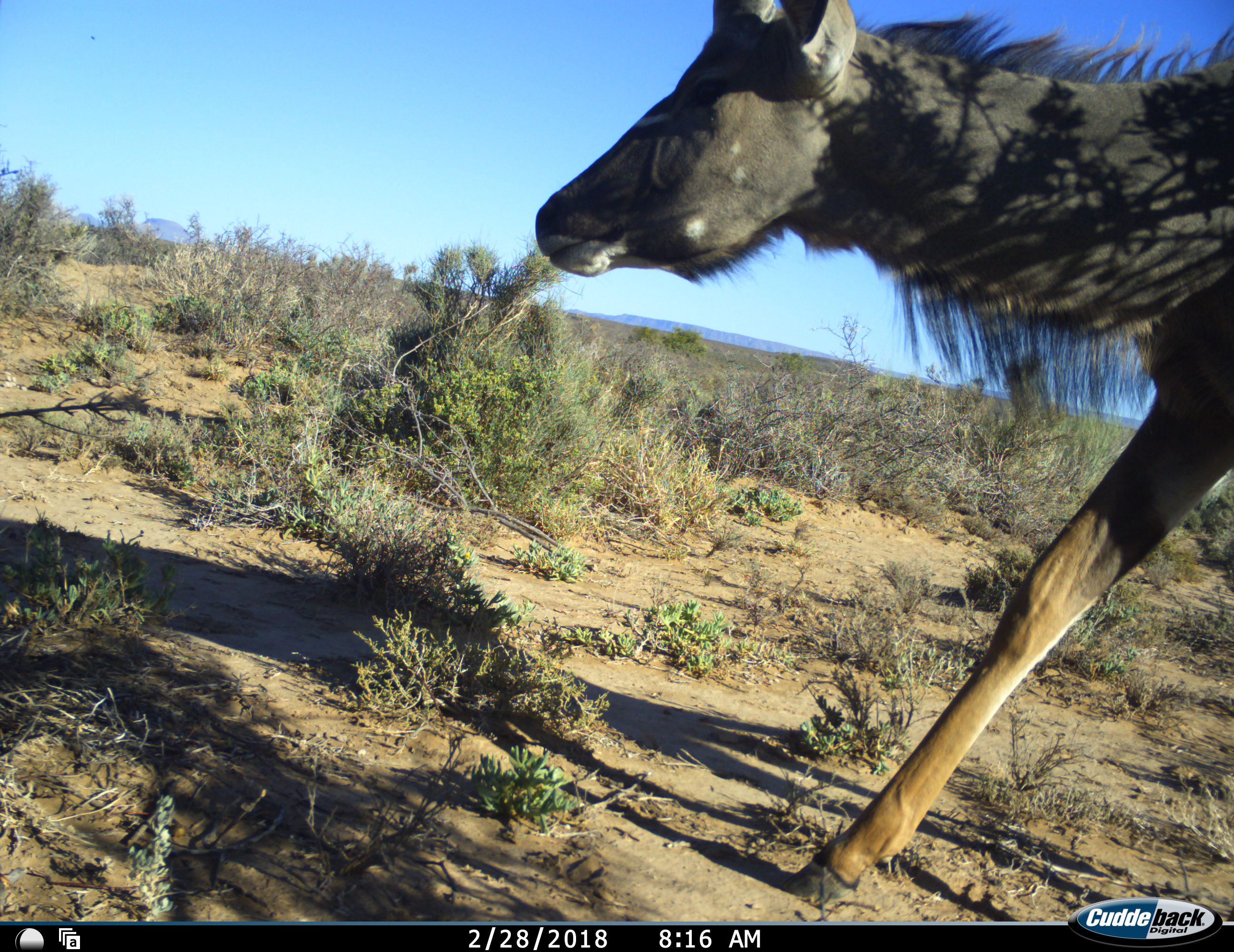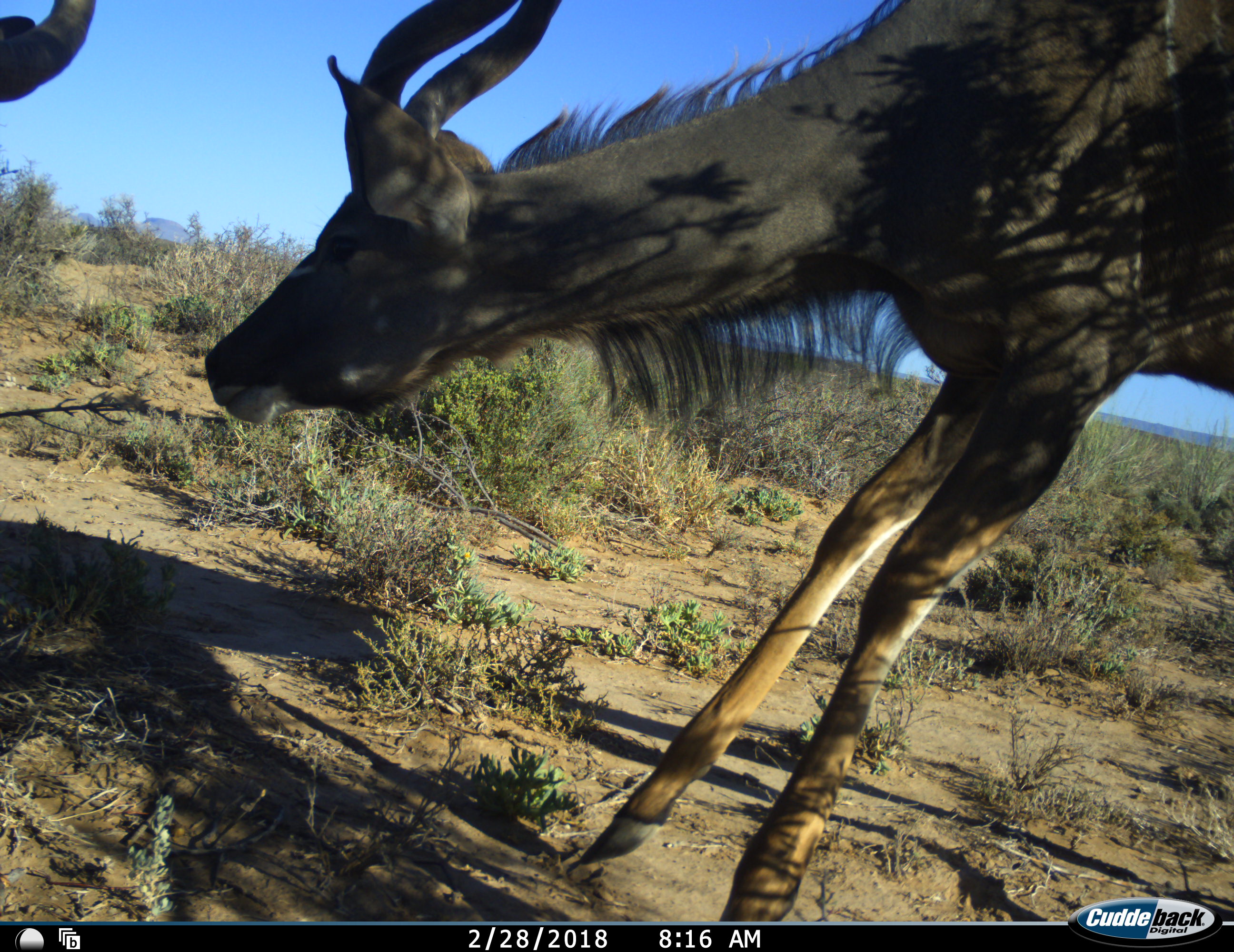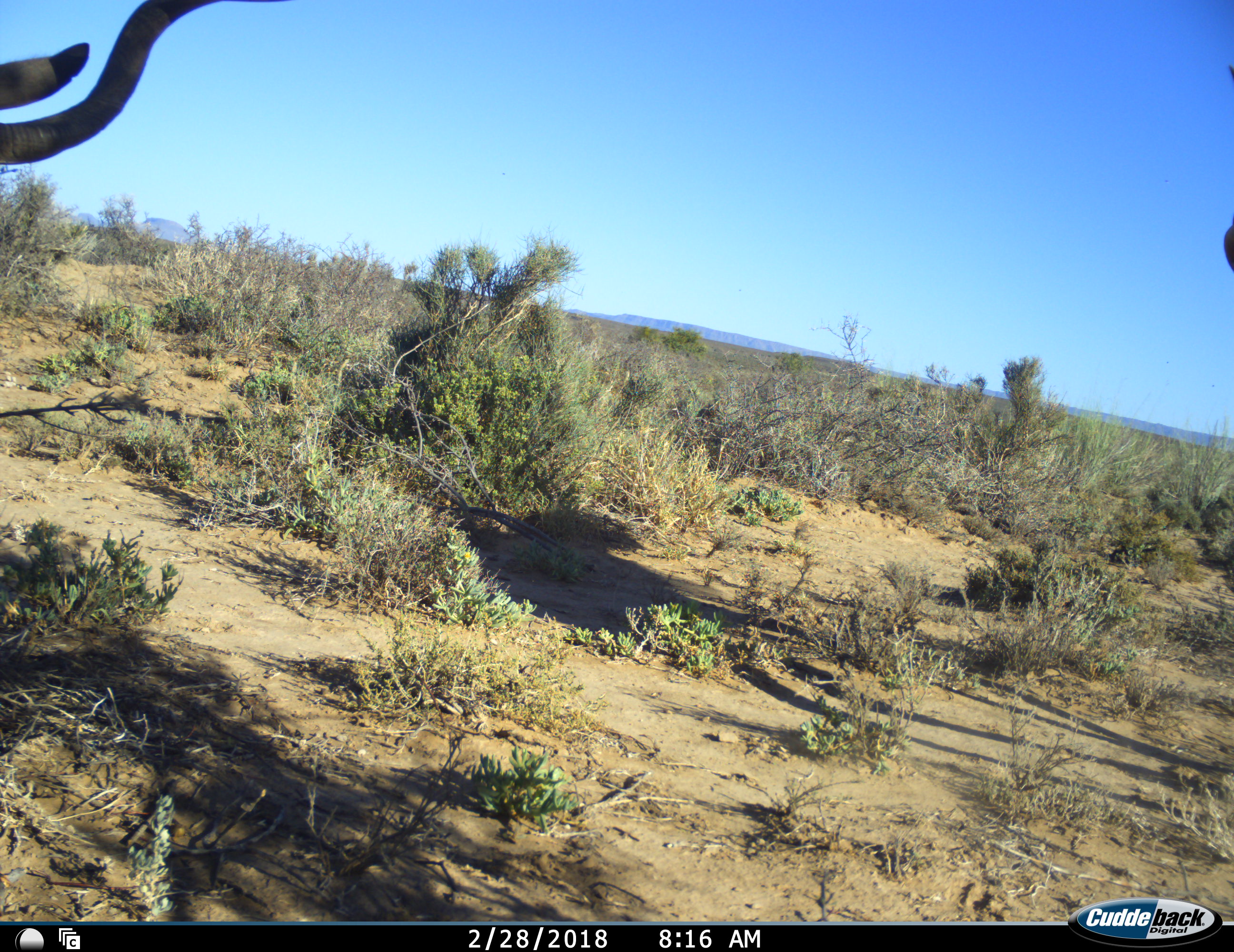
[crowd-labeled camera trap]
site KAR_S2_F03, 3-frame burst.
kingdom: Animalia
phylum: Chordata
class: Mammalia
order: Artiodactyla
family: Bovidae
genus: Tragelaphus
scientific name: Tragelaphus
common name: kudu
Kudu (Tragelaphus), count 2. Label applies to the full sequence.